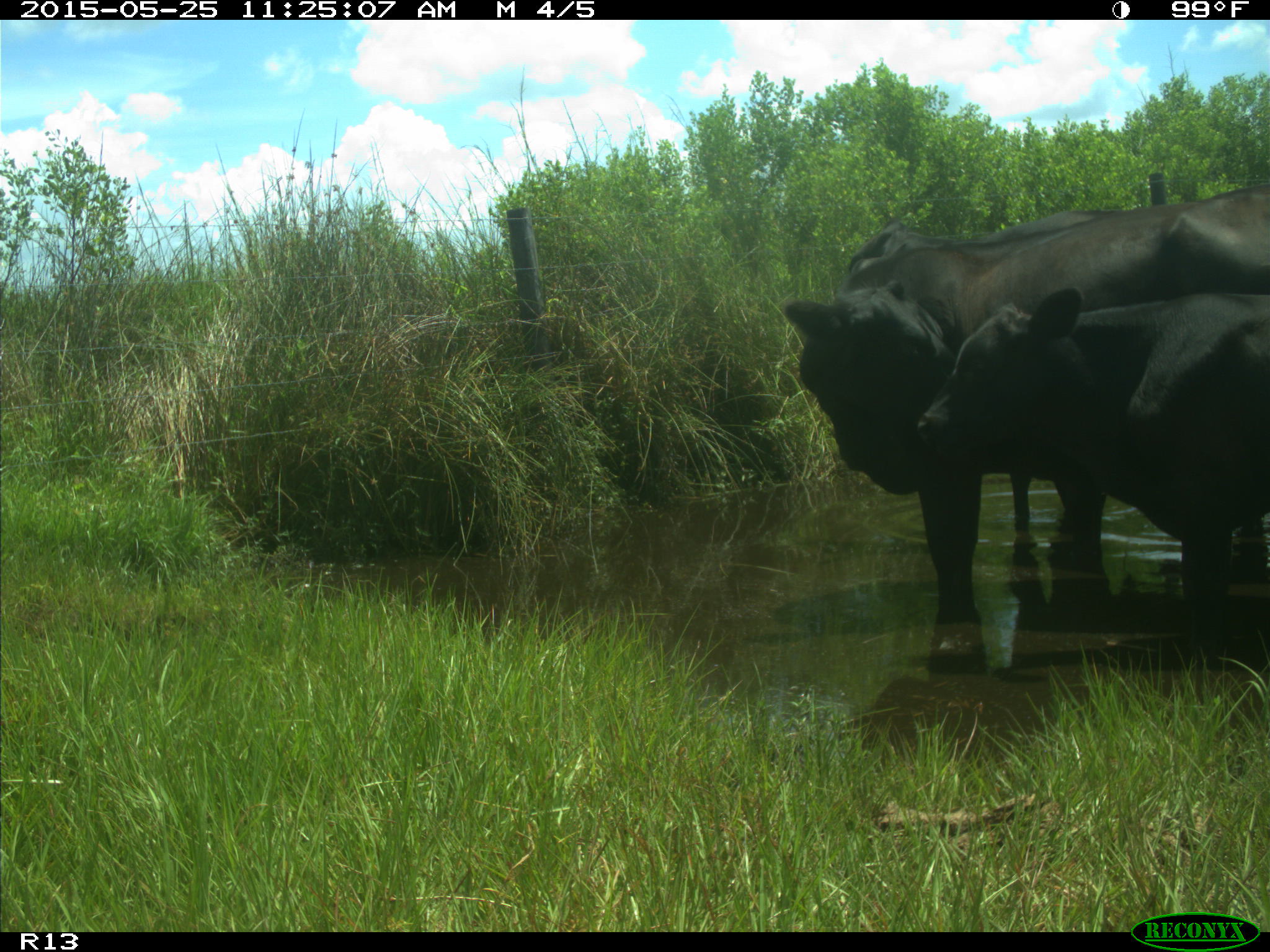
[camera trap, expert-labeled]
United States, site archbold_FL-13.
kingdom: Animalia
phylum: Chordata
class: Mammalia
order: Artiodactyla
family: Bovidae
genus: Bos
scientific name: Bos taurus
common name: domestic cow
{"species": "Bos taurus (domestic cow)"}